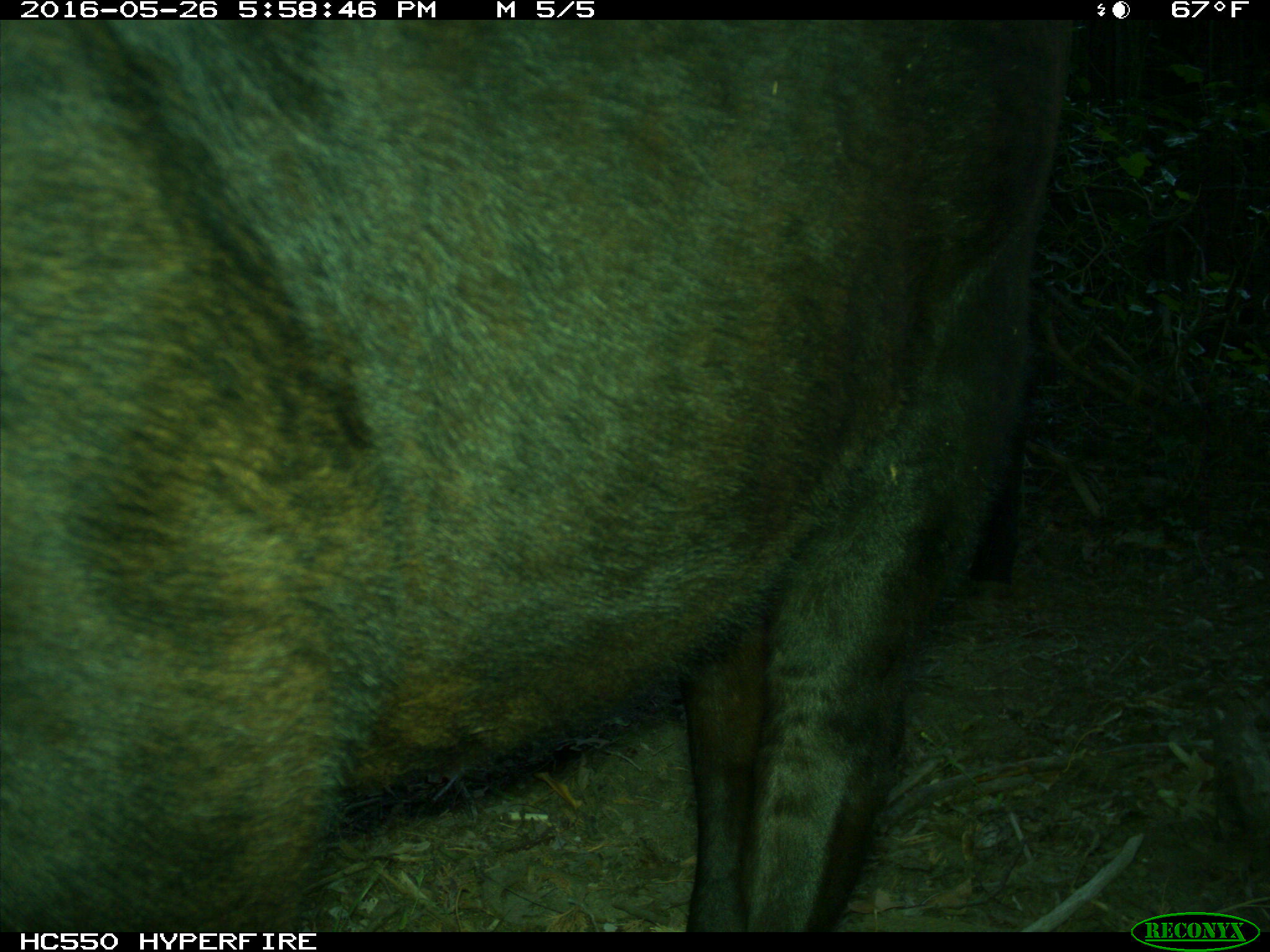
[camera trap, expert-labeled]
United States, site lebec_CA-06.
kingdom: Animalia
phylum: Chordata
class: Mammalia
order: Artiodactyla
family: Bovidae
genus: Bos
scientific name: Bos taurus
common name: domestic cow